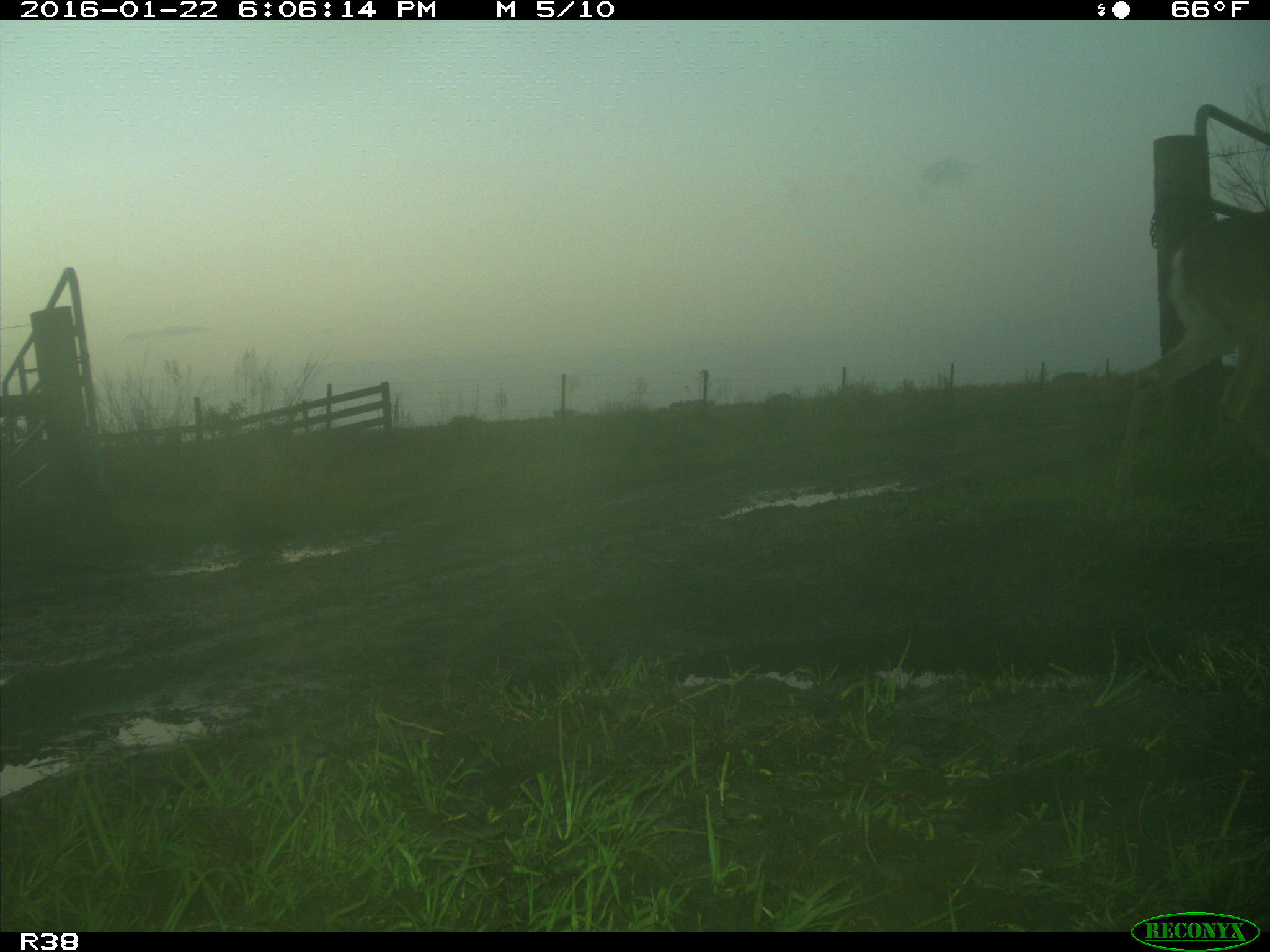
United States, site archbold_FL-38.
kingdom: Animalia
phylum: Chordata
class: Mammalia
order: Artiodactyla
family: Cervidae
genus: Odocoileus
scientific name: Odocoileus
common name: deer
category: unidentified deer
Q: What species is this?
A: Unidentified deer (deer) (Odocoileus).